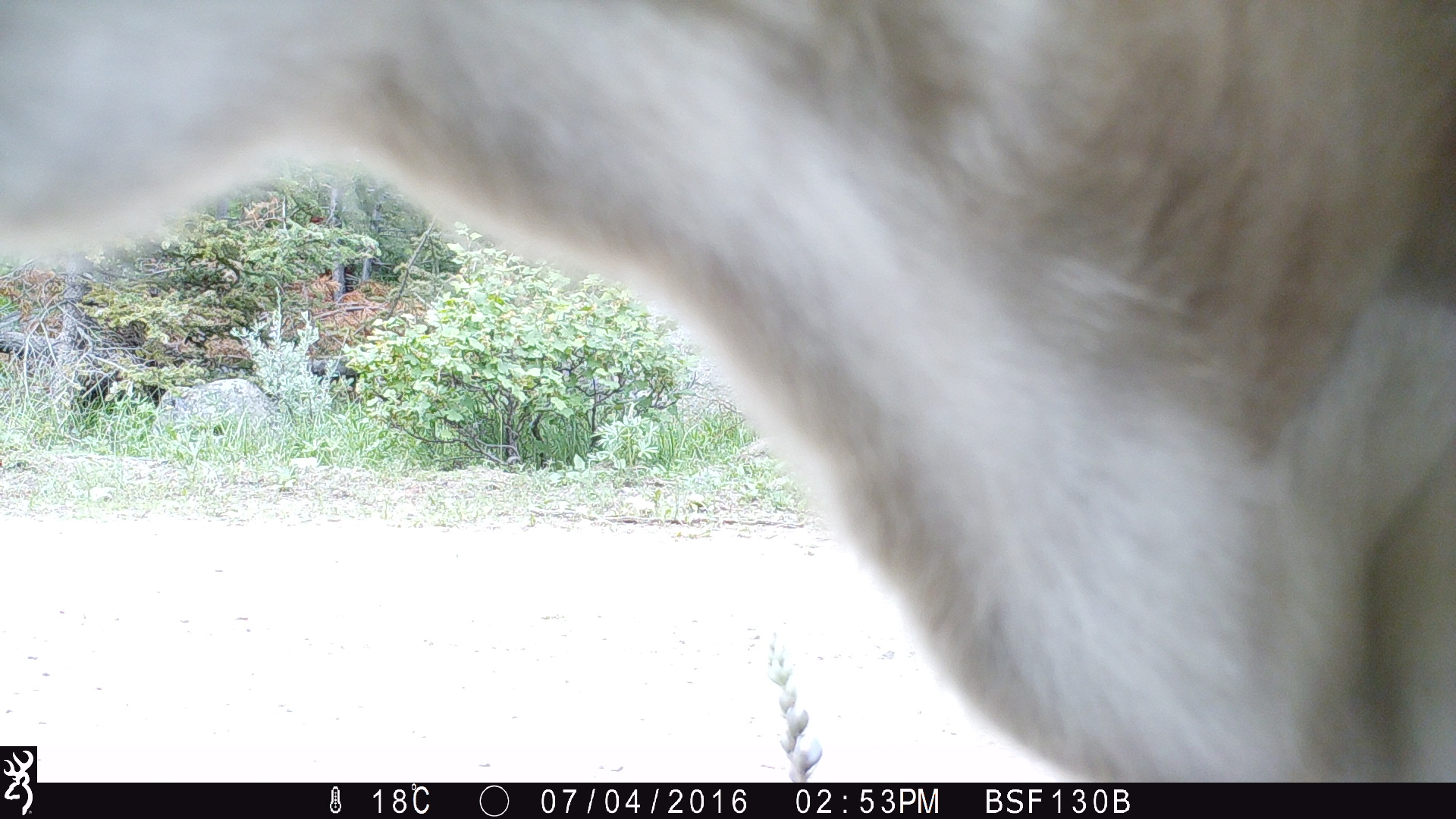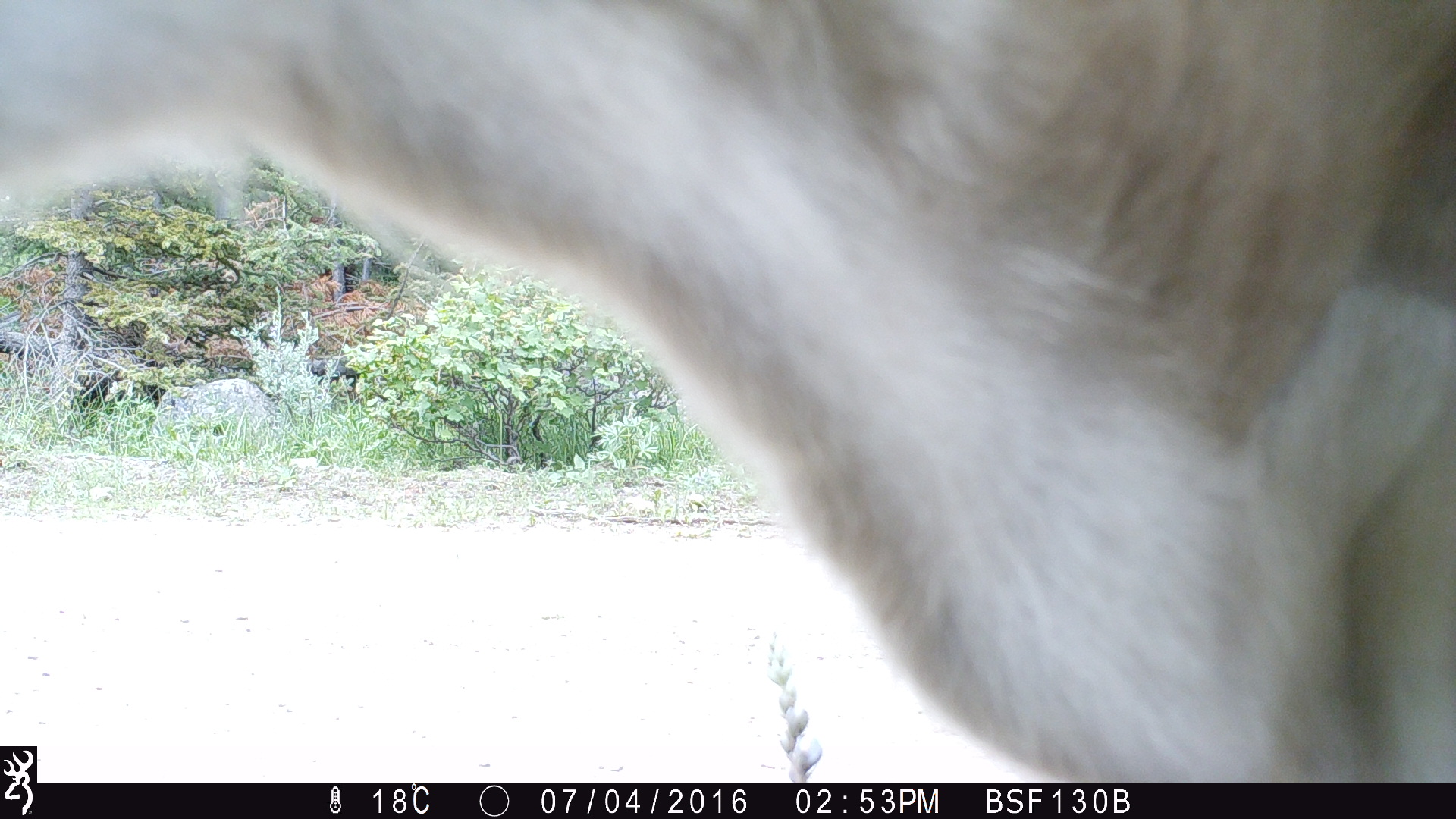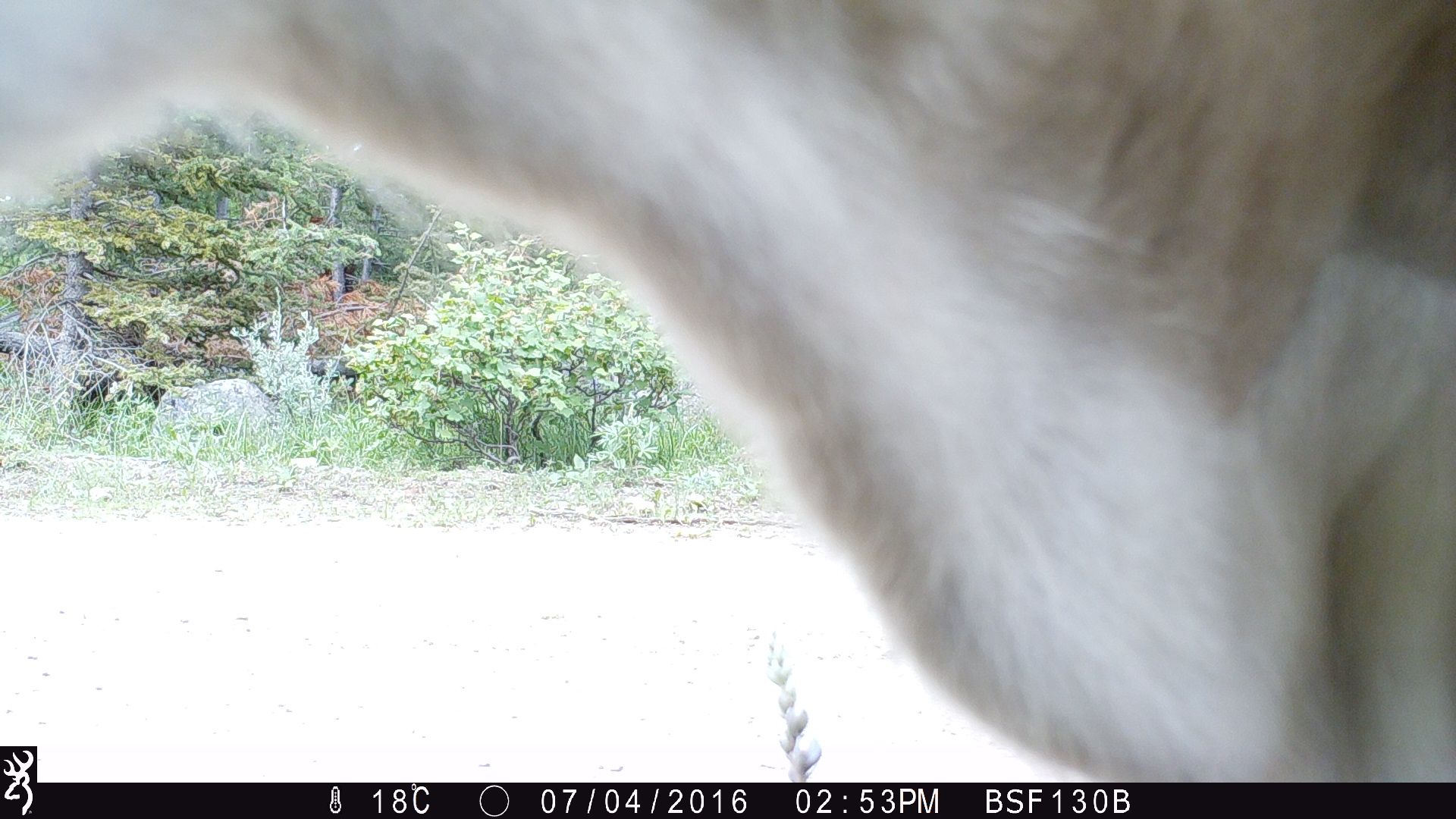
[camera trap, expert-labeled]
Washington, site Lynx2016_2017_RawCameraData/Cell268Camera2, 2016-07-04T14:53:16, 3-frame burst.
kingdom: Animalia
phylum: Chordata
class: Mammalia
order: Artiodactyla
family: Bovidae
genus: Bos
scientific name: Bos taurus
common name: domestic cattle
Domestic cattle (Bos taurus). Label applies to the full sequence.